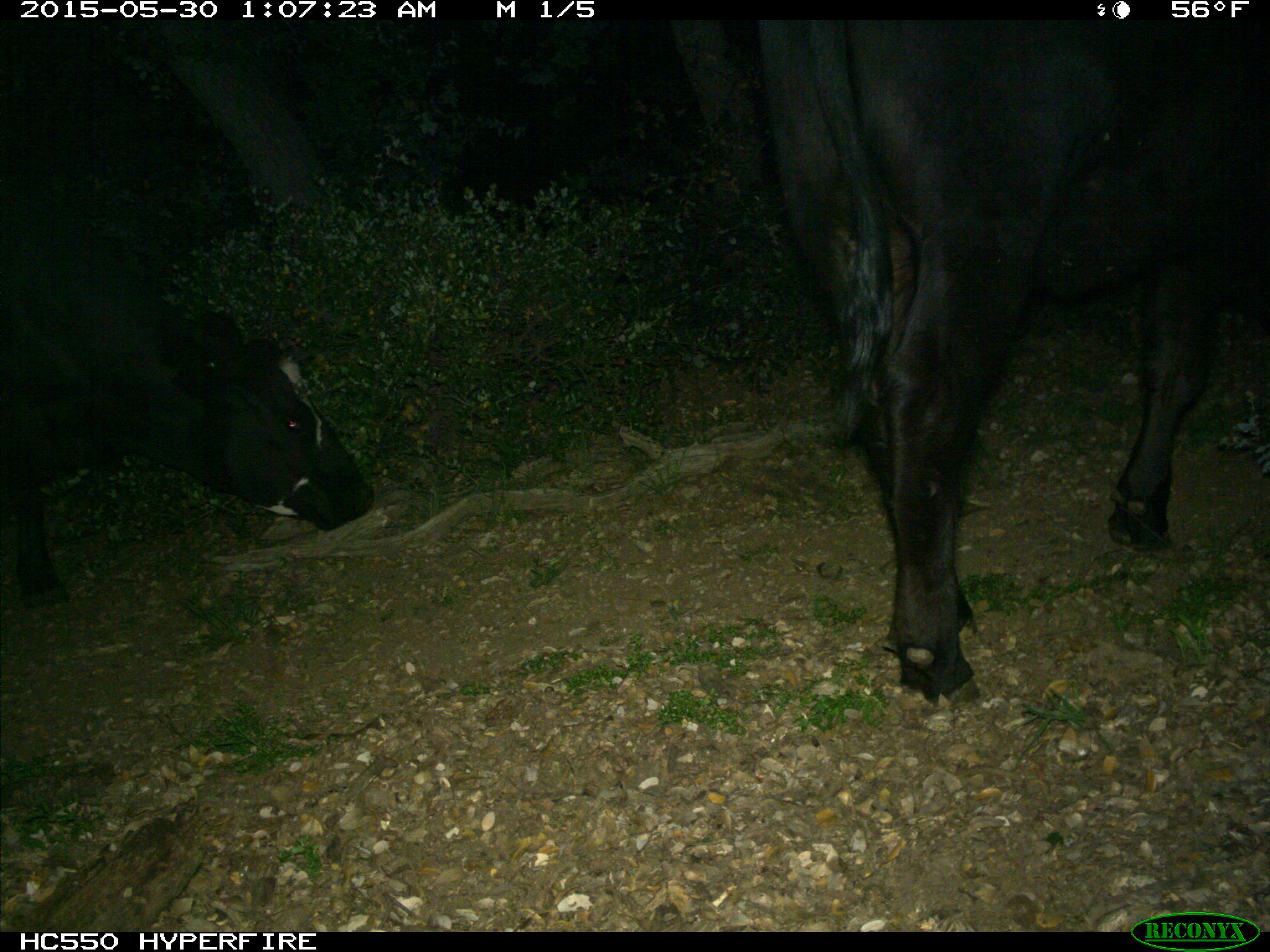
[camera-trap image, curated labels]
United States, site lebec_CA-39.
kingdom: Animalia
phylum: Chordata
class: Mammalia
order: Artiodactyla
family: Bovidae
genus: Bos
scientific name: Bos taurus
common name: domestic cow